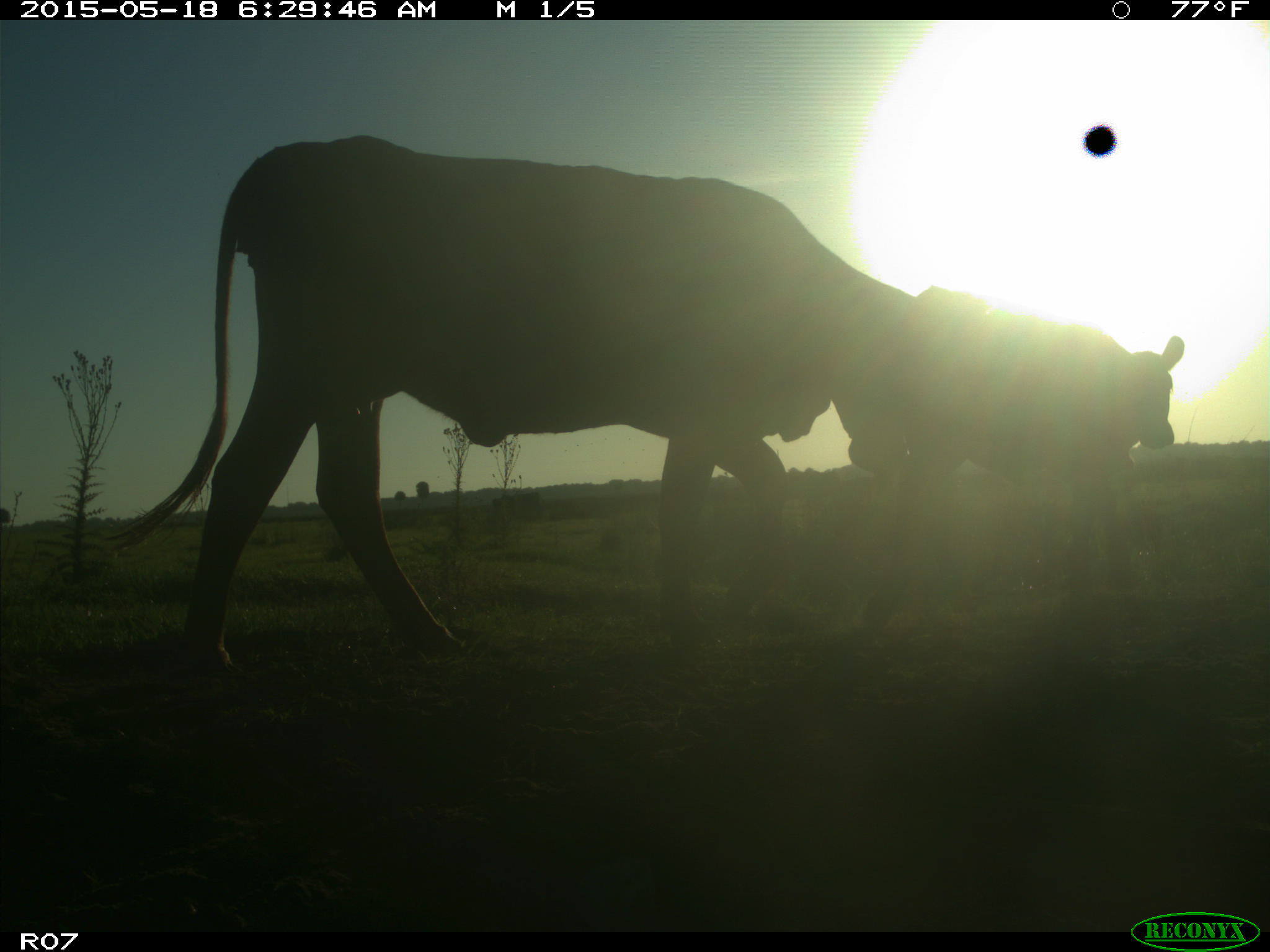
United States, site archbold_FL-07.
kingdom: Animalia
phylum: Chordata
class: Mammalia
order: Artiodactyla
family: Bovidae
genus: Bos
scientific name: Bos taurus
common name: domestic cow